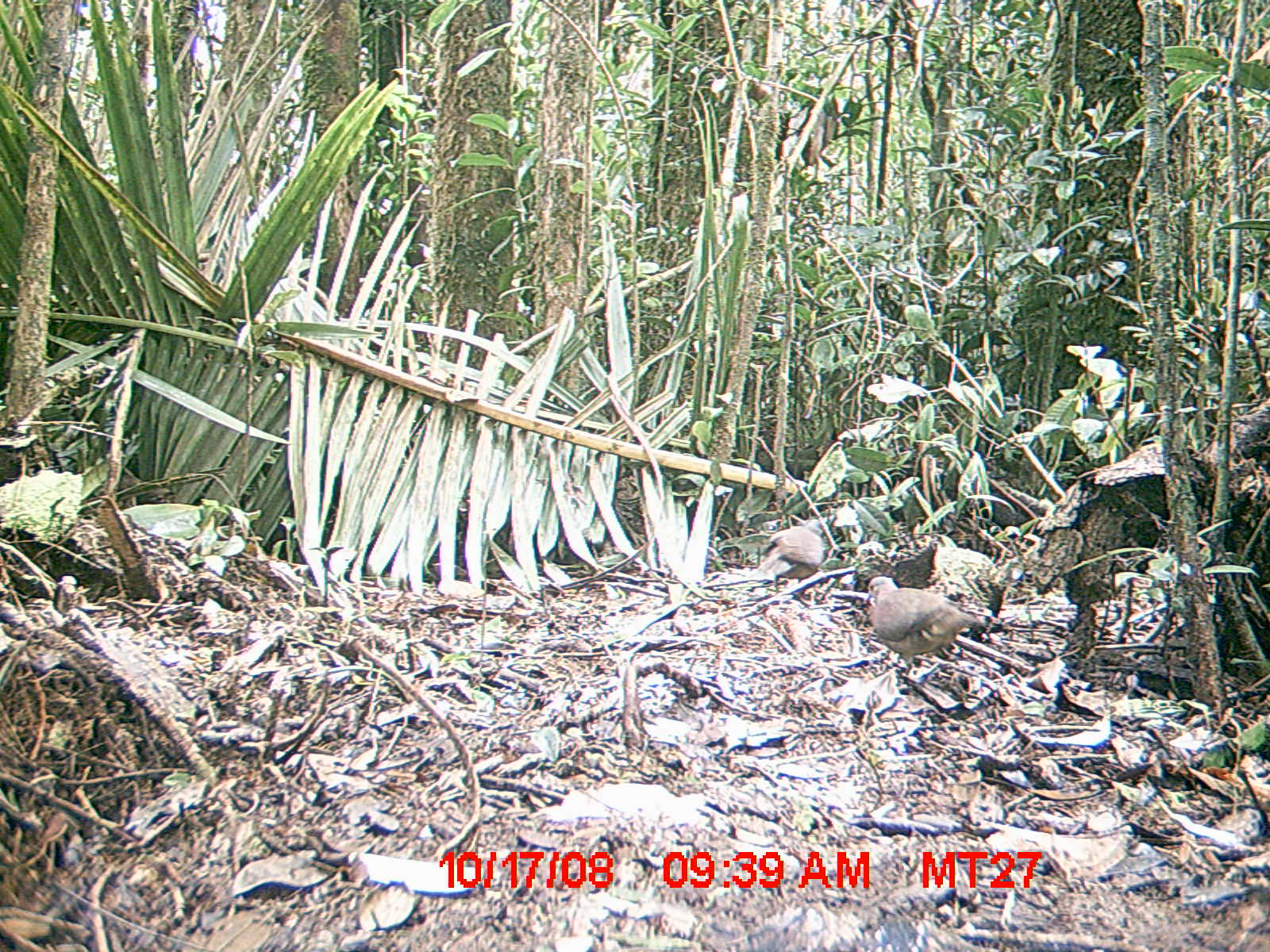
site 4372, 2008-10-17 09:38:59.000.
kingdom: Animalia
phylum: Chordata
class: Aves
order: Columbiformes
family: Columbidae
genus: Streptopelia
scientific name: Streptopelia picturata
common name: madagascar turtle-dove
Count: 2.